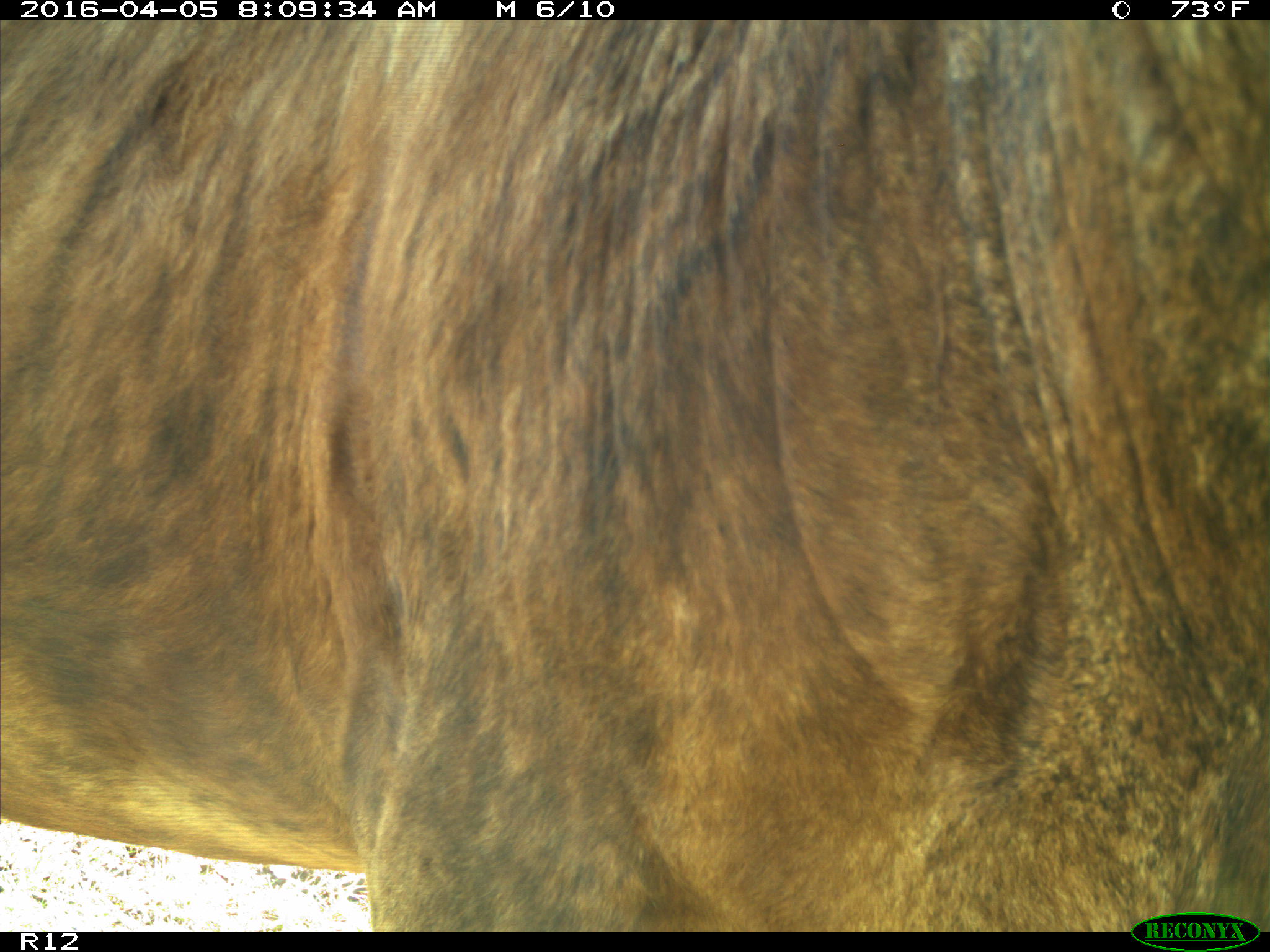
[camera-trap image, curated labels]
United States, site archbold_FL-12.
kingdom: Animalia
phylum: Chordata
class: Mammalia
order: Artiodactyla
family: Bovidae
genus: Bos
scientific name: Bos taurus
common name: domestic cow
Bos taurus (domestic cow).